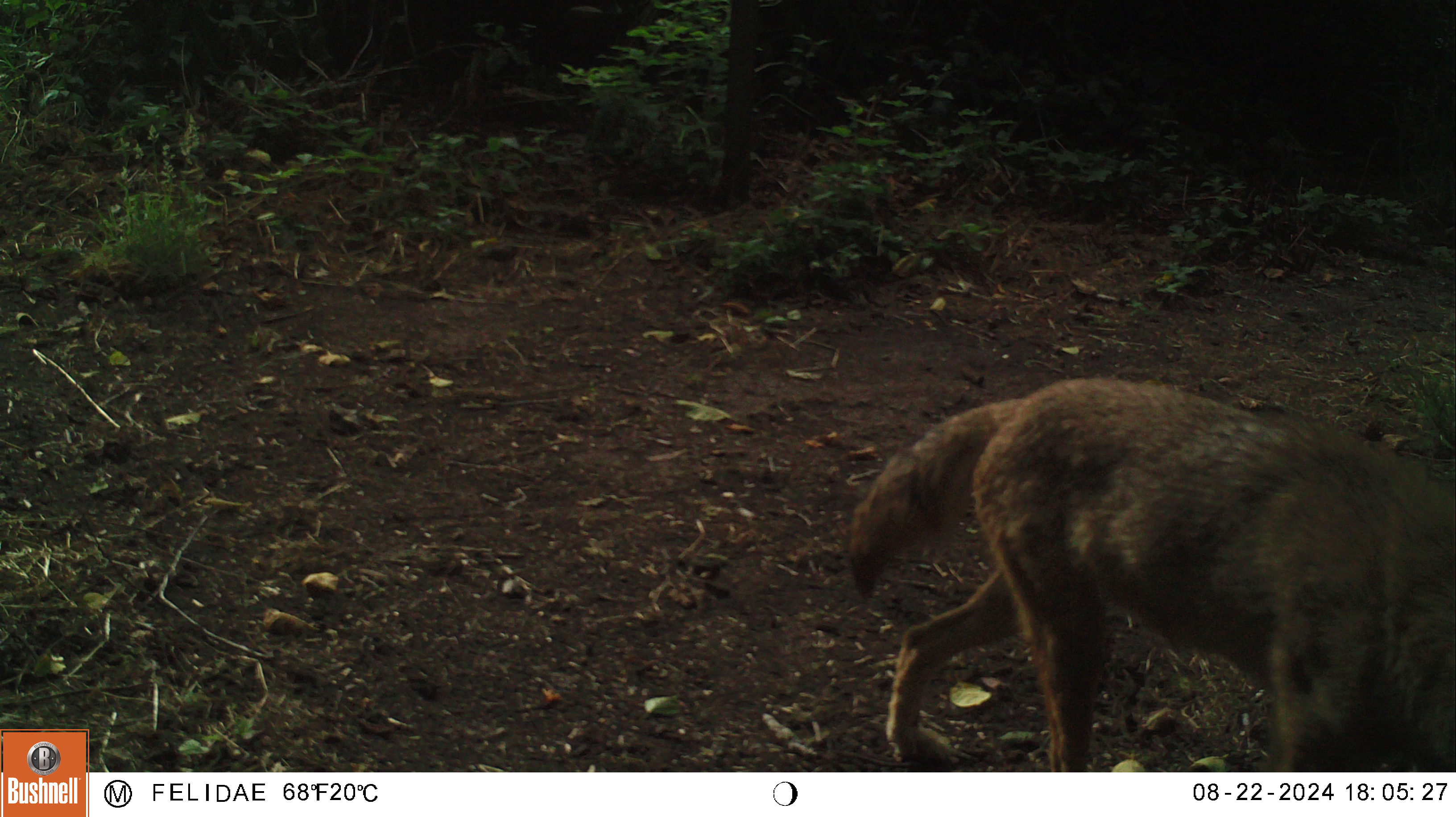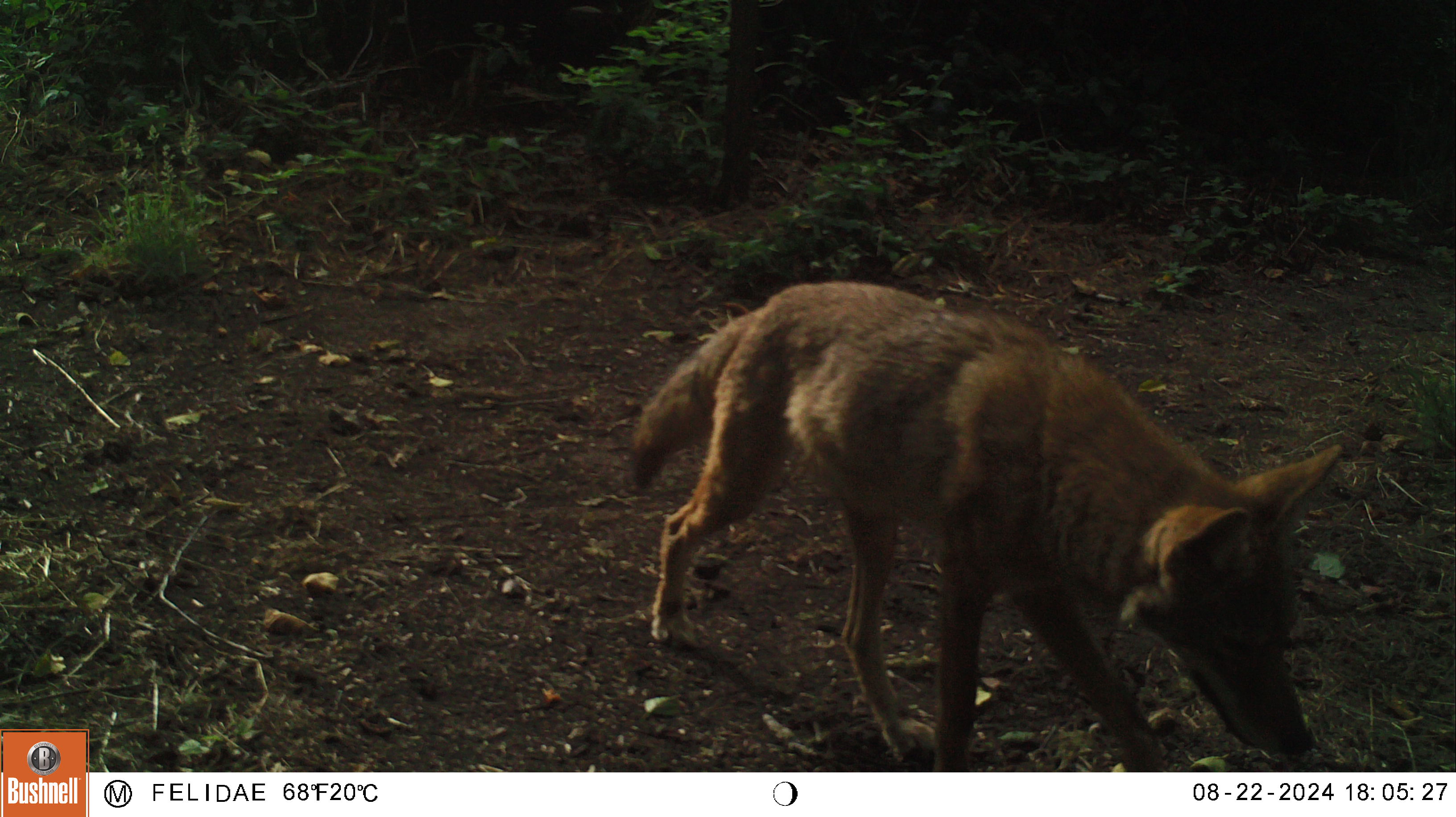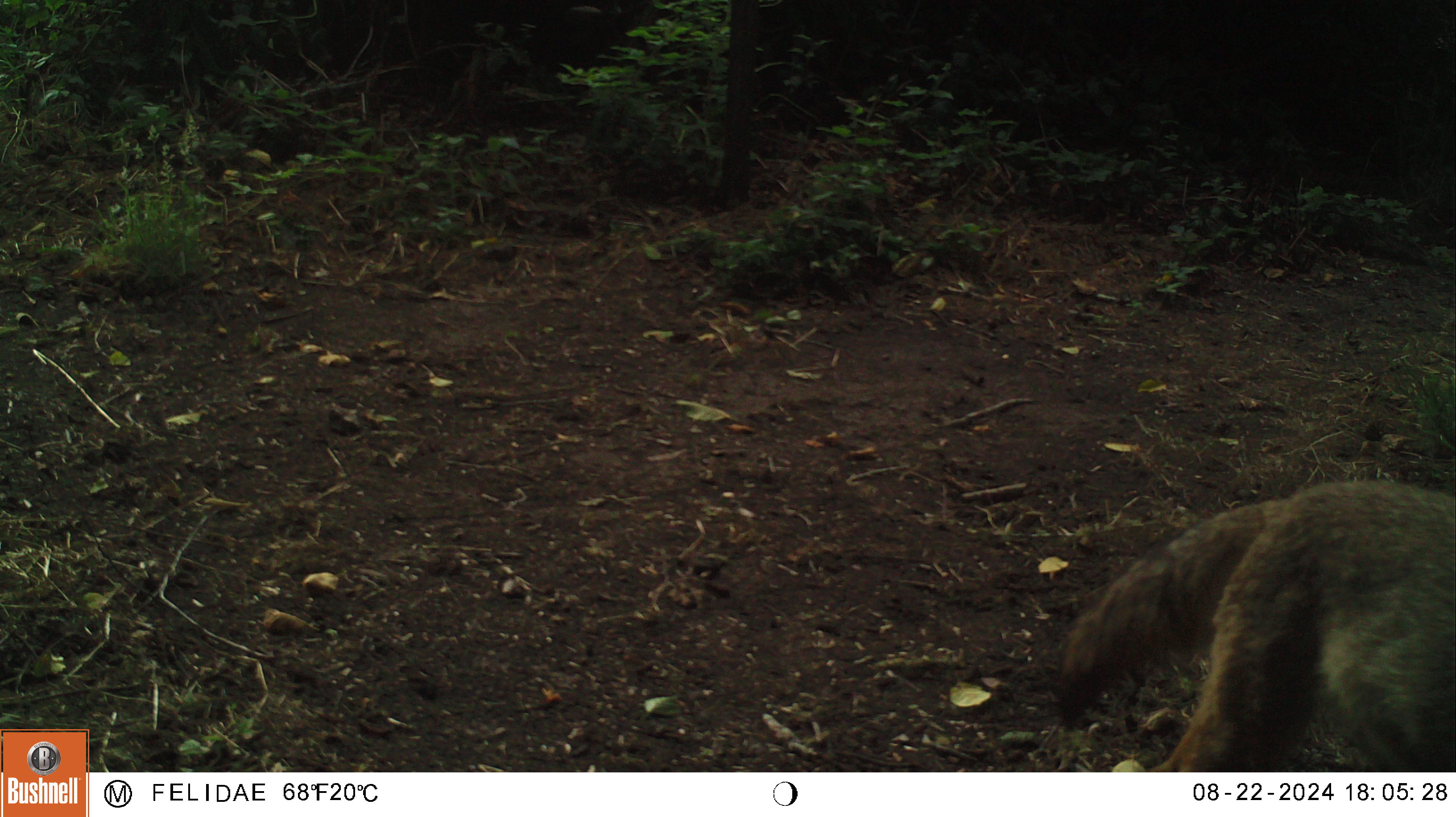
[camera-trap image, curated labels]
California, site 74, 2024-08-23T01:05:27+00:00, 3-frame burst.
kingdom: Animalia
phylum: Chordata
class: Mammalia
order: Carnivora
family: Canidae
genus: Canis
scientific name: Canis latrans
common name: coyote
Coyote (Canis latrans).